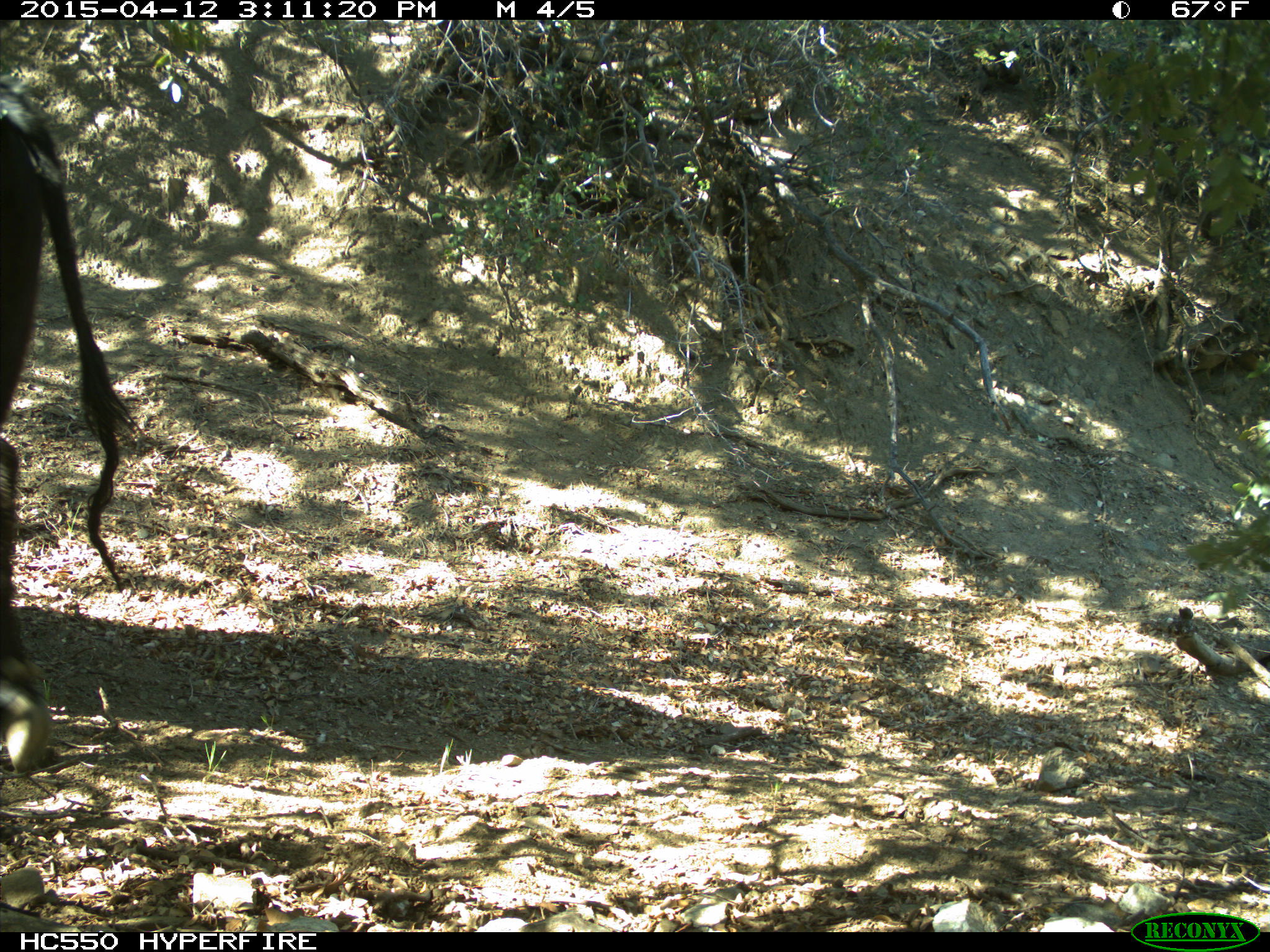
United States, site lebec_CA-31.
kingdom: Animalia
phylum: Chordata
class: Mammalia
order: Artiodactyla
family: Bovidae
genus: Bos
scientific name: Bos taurus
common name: domestic cow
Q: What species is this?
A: Bos taurus (domestic cow).